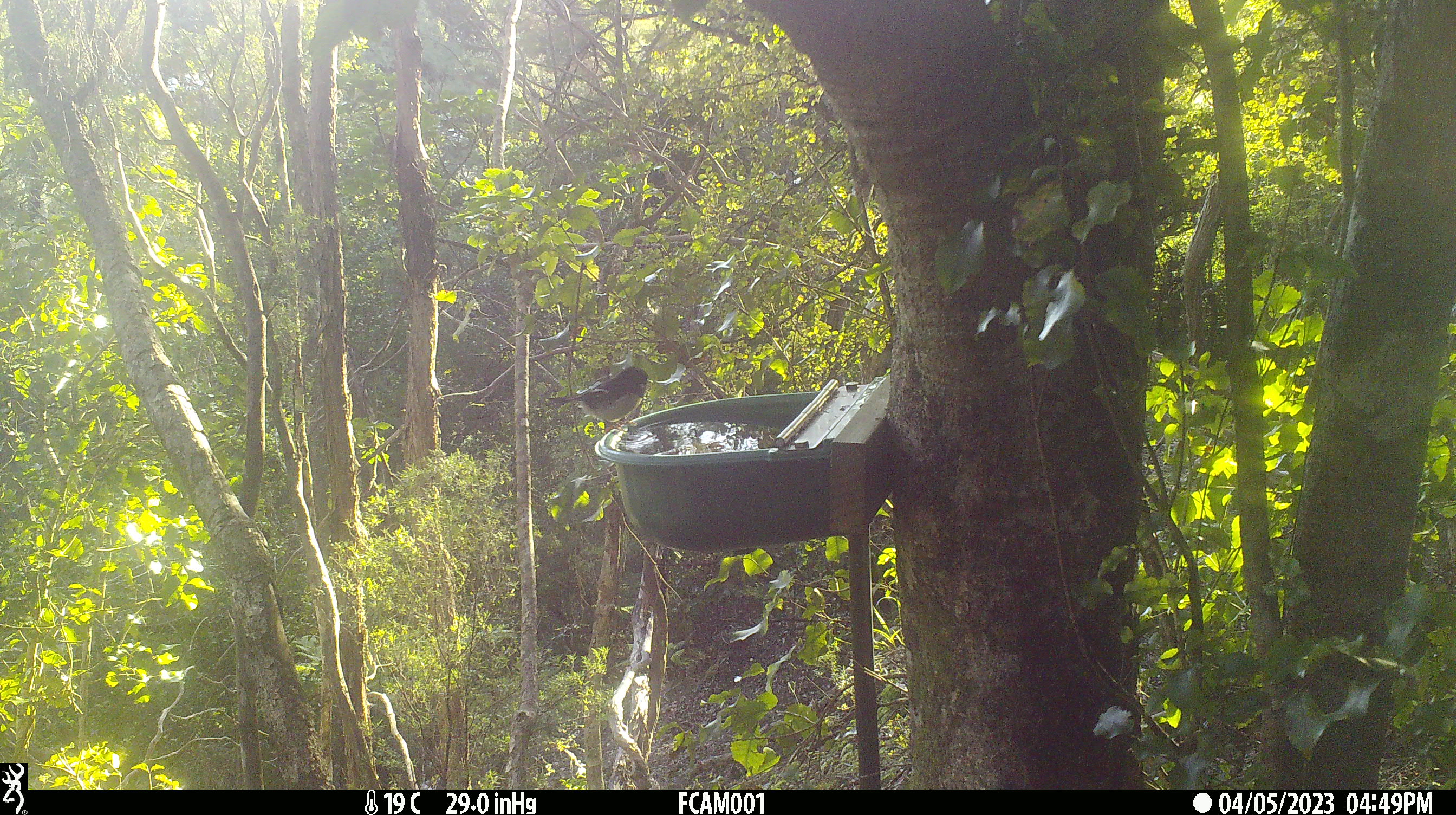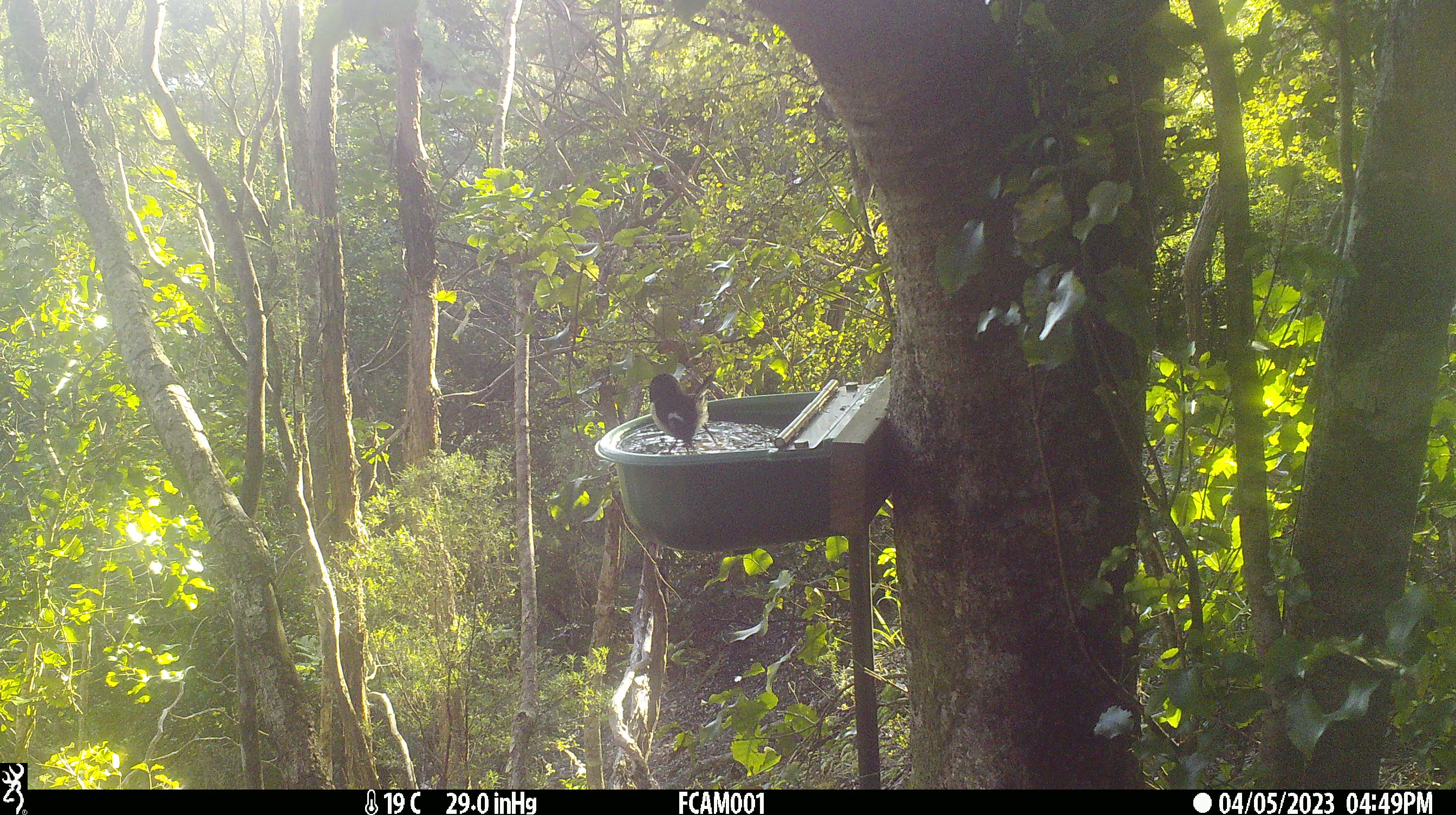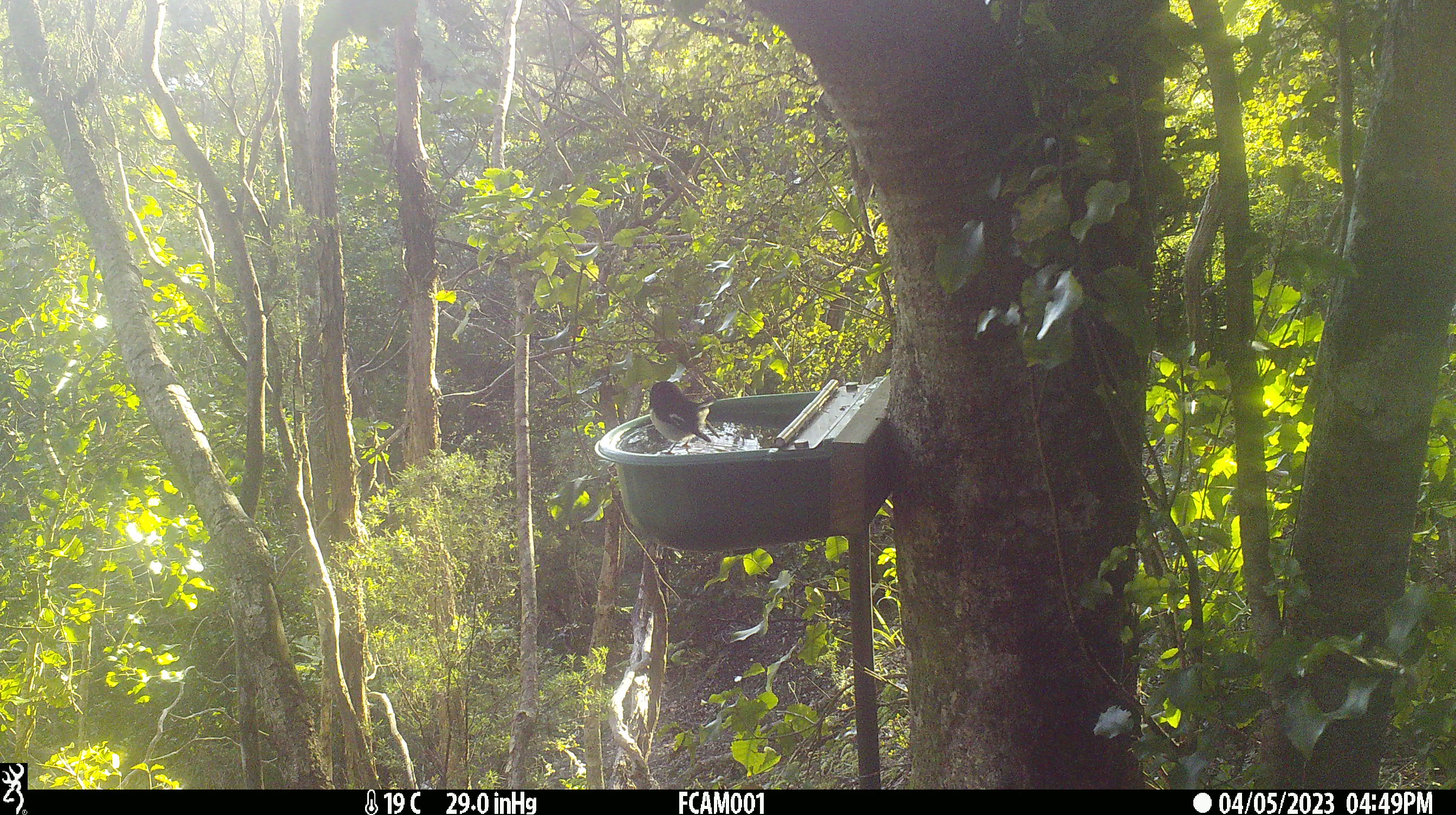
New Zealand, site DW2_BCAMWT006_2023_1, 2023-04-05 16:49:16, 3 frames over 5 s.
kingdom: Animalia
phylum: Chordata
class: Aves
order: Passeriformes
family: Petroicidae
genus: Petroica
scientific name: Petroica macrocephala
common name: tomtit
Tomtit (Petroica macrocephala).